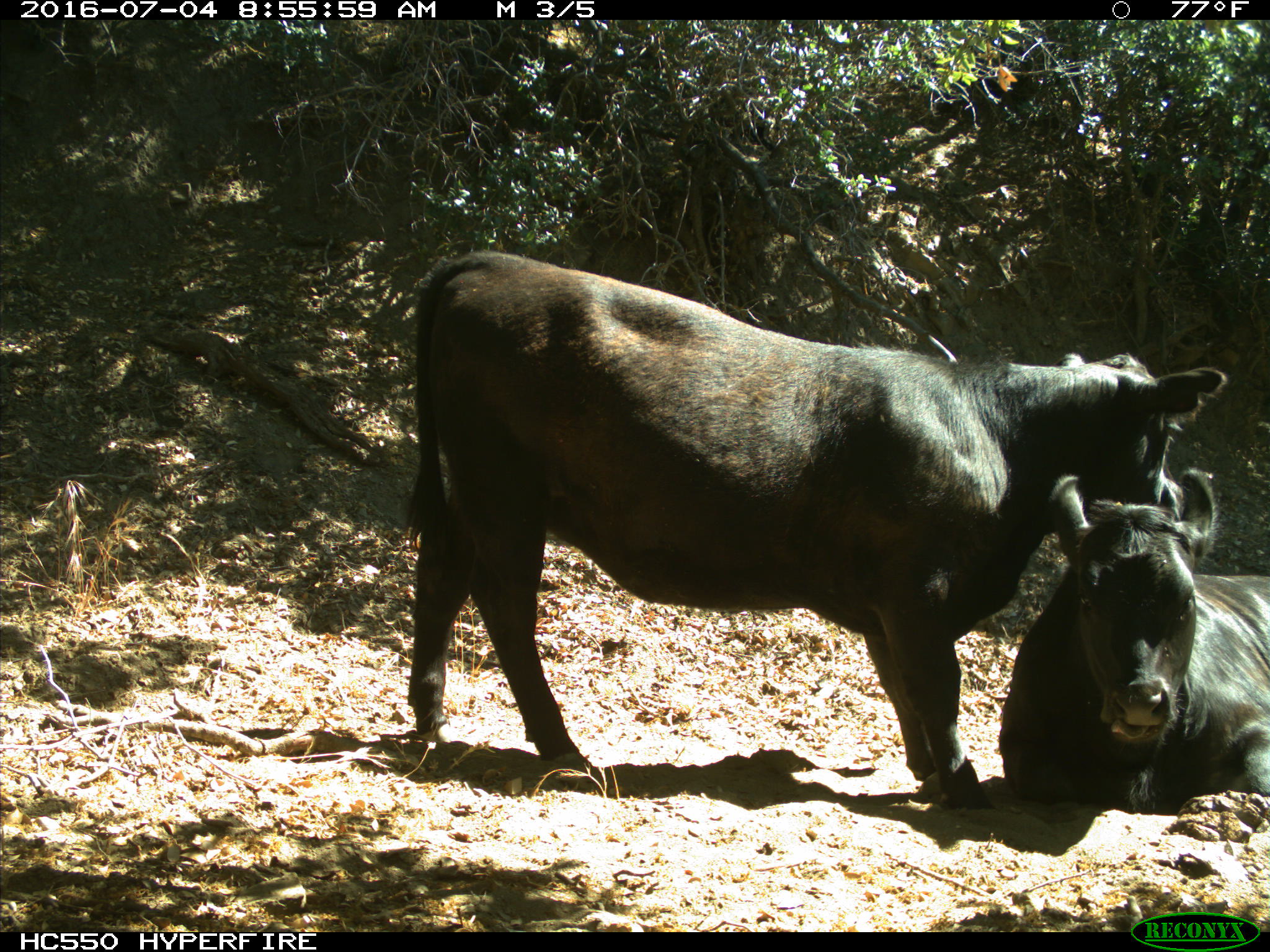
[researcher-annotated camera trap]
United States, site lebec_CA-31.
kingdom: Animalia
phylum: Chordata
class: Mammalia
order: Artiodactyla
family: Bovidae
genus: Bos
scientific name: Bos taurus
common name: domestic cow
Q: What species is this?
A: Bos taurus (domestic cow).